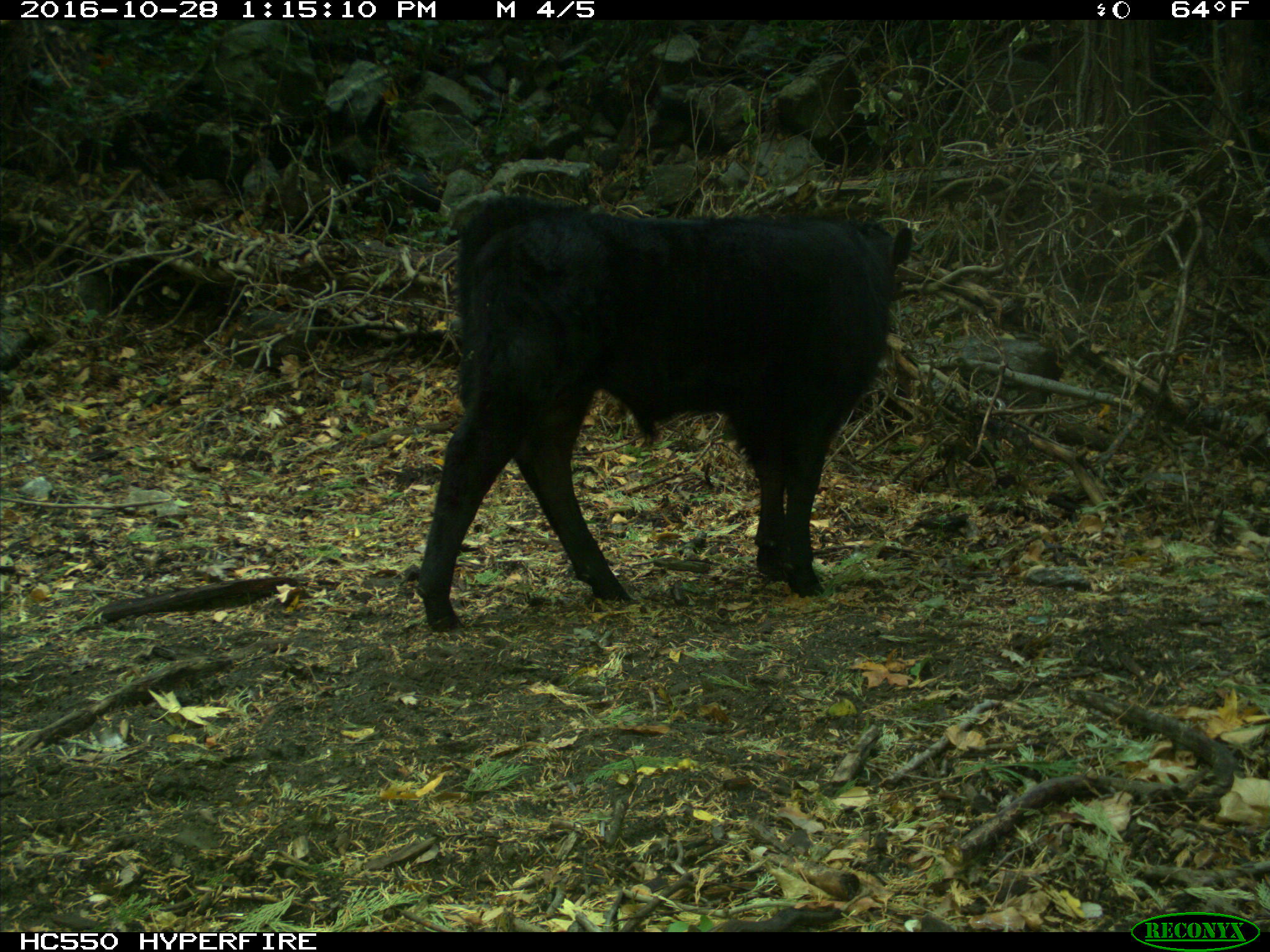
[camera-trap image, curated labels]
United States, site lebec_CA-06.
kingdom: Animalia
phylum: Chordata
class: Mammalia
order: Artiodactyla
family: Bovidae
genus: Bos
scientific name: Bos taurus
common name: domestic cow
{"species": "Bos taurus (domestic cow)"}